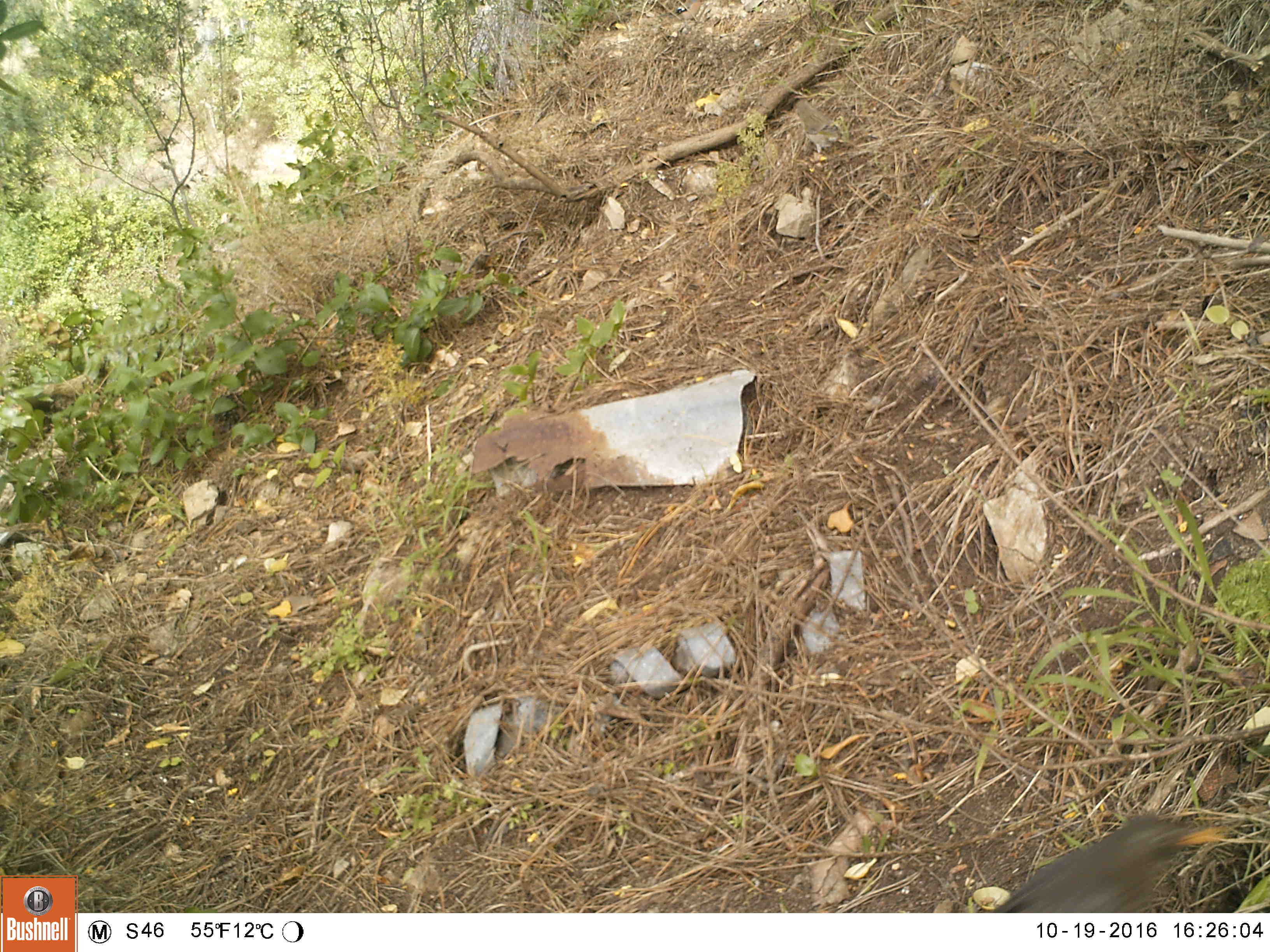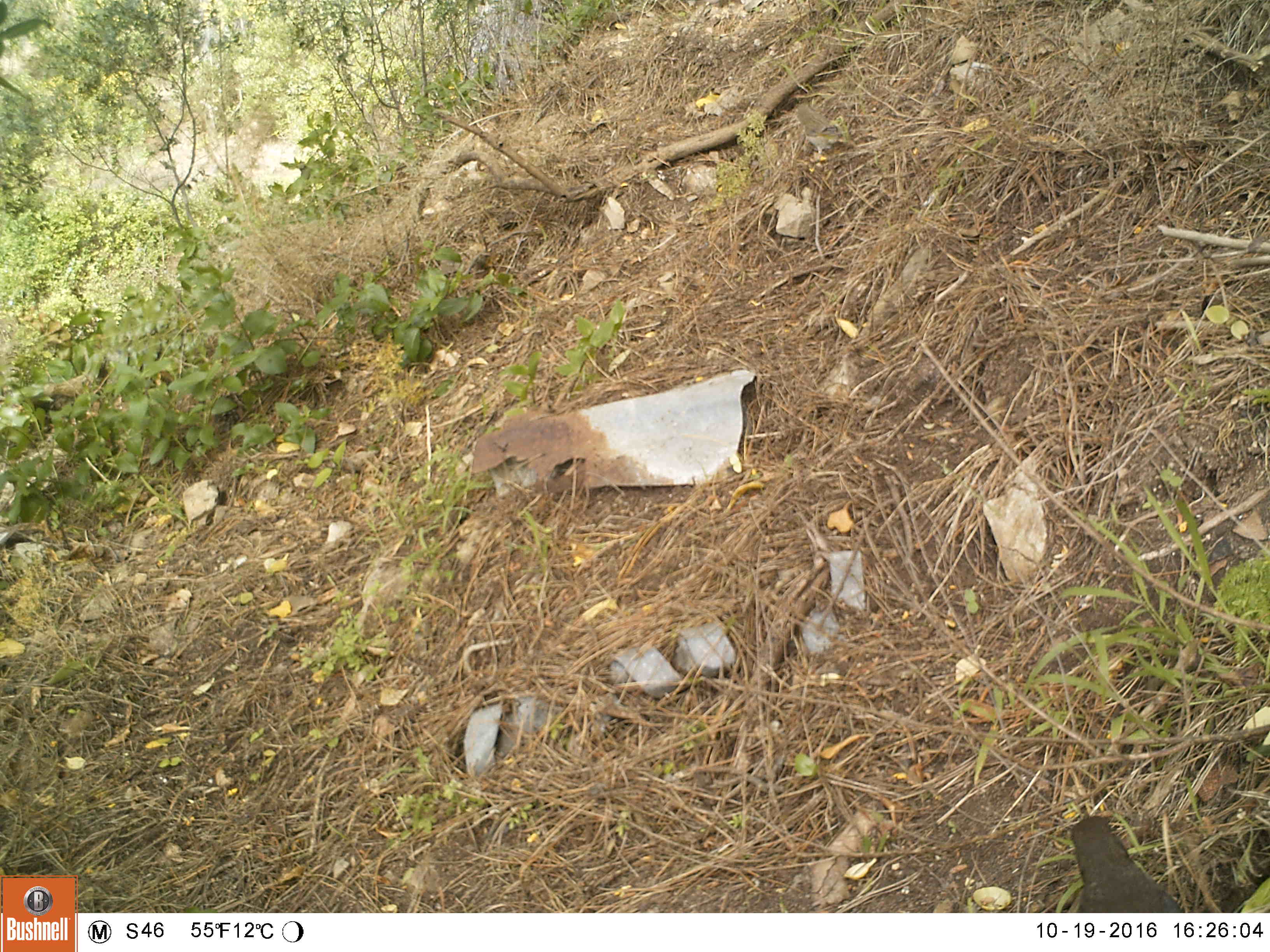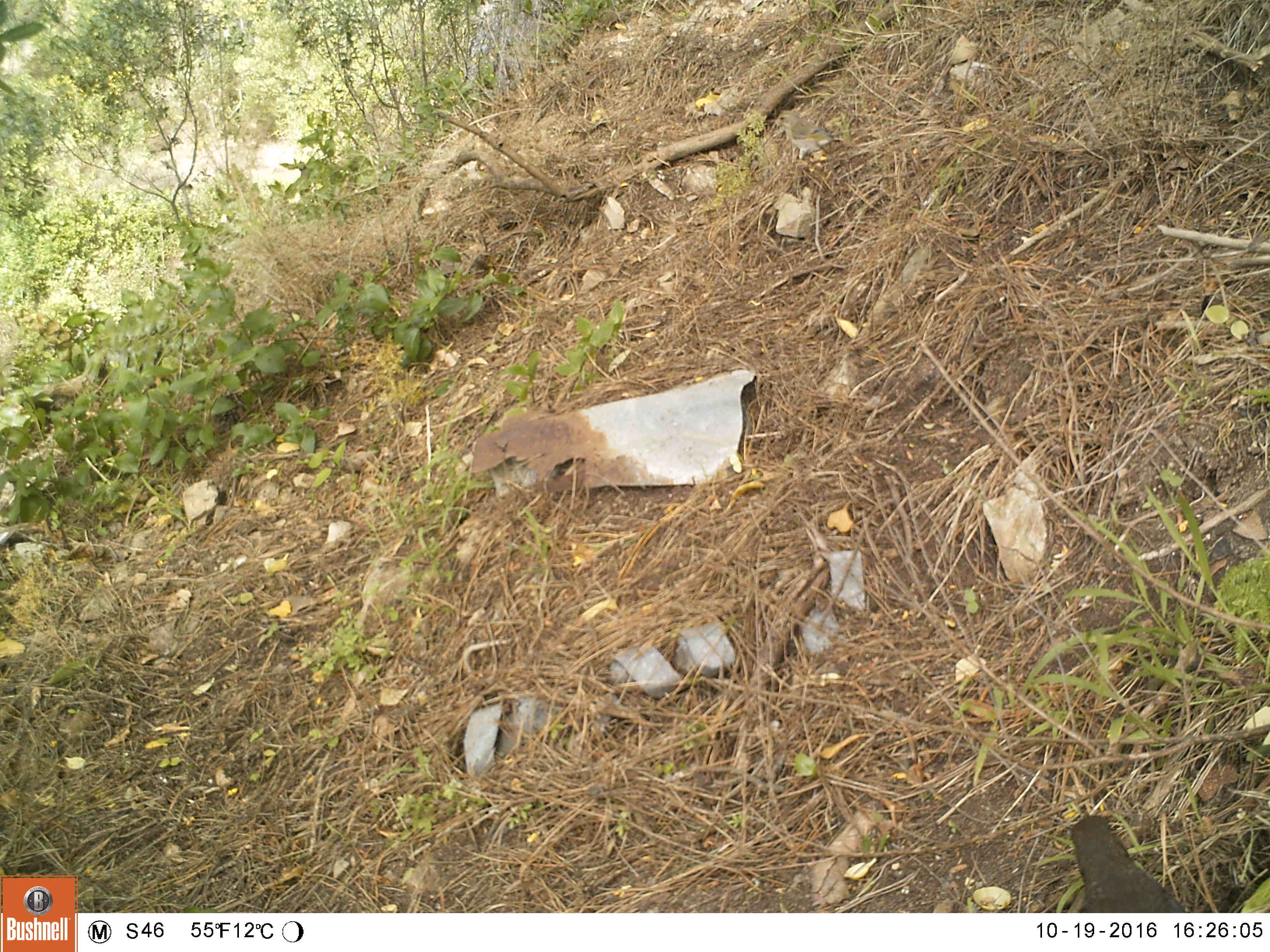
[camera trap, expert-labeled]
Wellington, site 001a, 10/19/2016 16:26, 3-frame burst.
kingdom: Animalia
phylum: Chordata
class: Aves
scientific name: Aves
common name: bird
Bird (Aves).